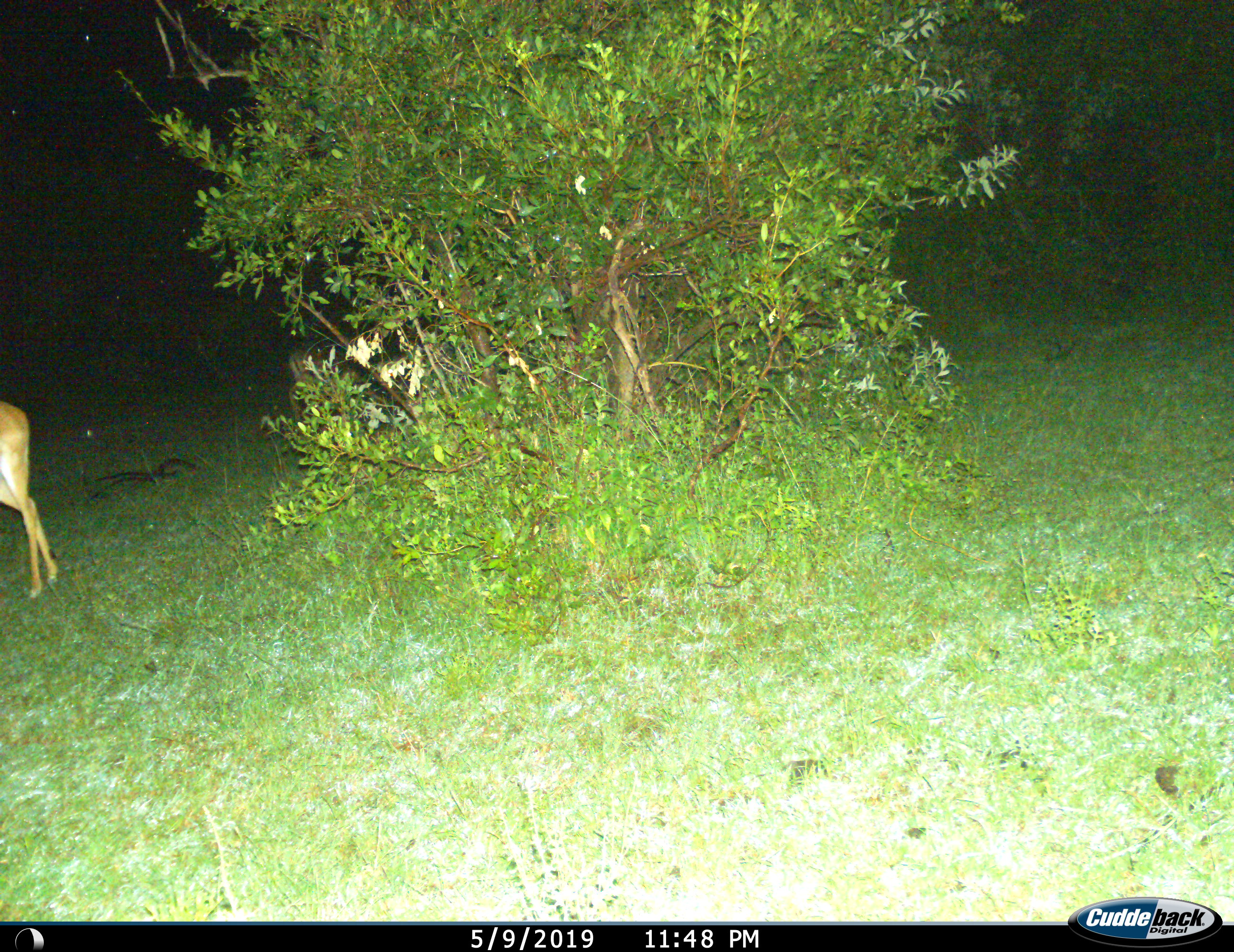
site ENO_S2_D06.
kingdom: Animalia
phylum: Chordata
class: Mammalia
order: Artiodactyla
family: Bovidae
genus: Aepyceros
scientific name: Aepyceros melampus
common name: impala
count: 1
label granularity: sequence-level